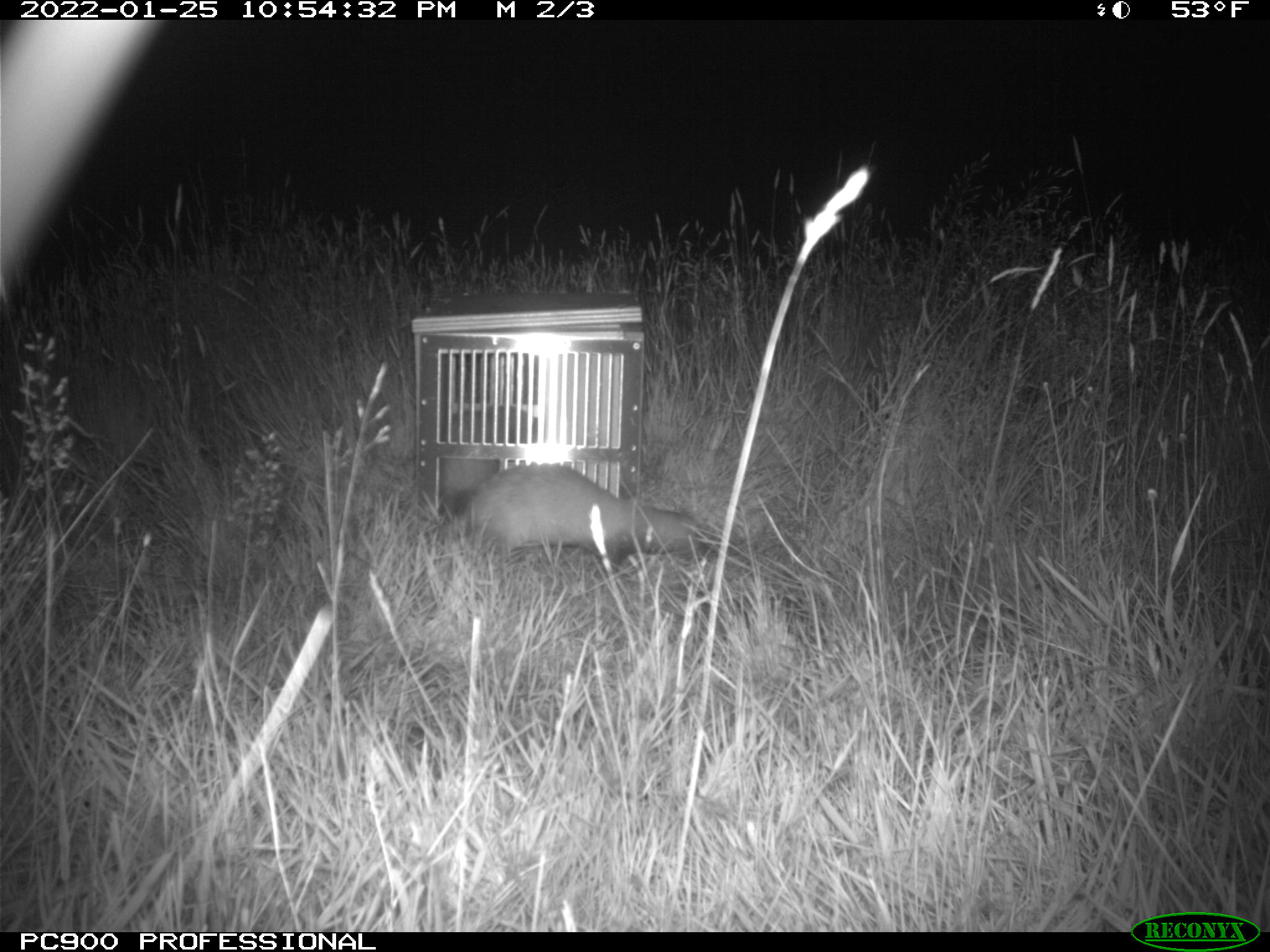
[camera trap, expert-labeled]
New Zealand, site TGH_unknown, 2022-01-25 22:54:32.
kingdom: Animalia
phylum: Chordata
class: Mammalia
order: Carnivora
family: Mustelidae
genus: Mustela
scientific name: Mustela furo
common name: ferret